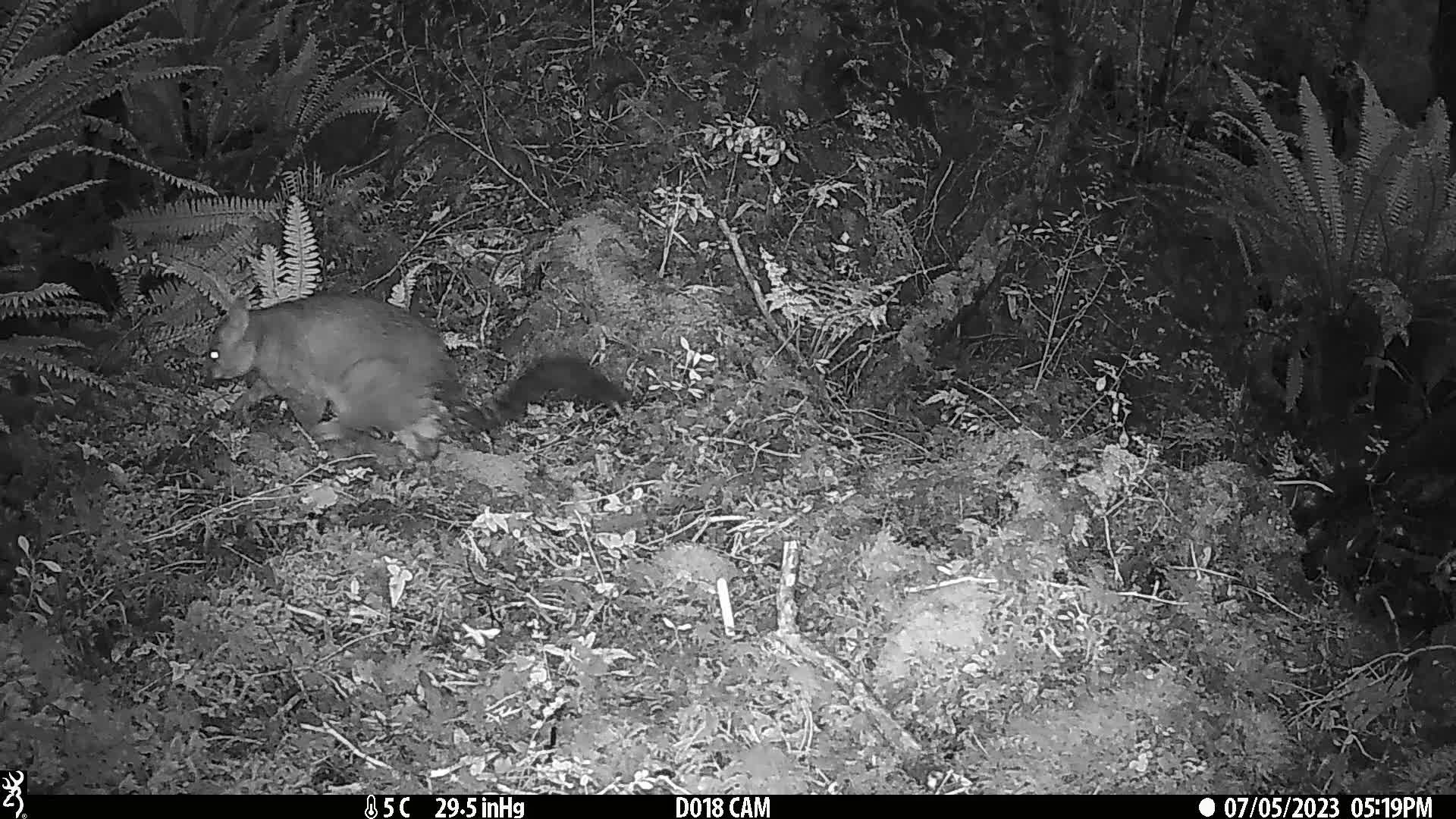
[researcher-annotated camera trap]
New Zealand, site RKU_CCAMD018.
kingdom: Animalia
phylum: Chordata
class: Mammalia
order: Diprotodontia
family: Phalangeridae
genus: Trichosurus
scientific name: Trichosurus vulpecula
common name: common brushtail possum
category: possum